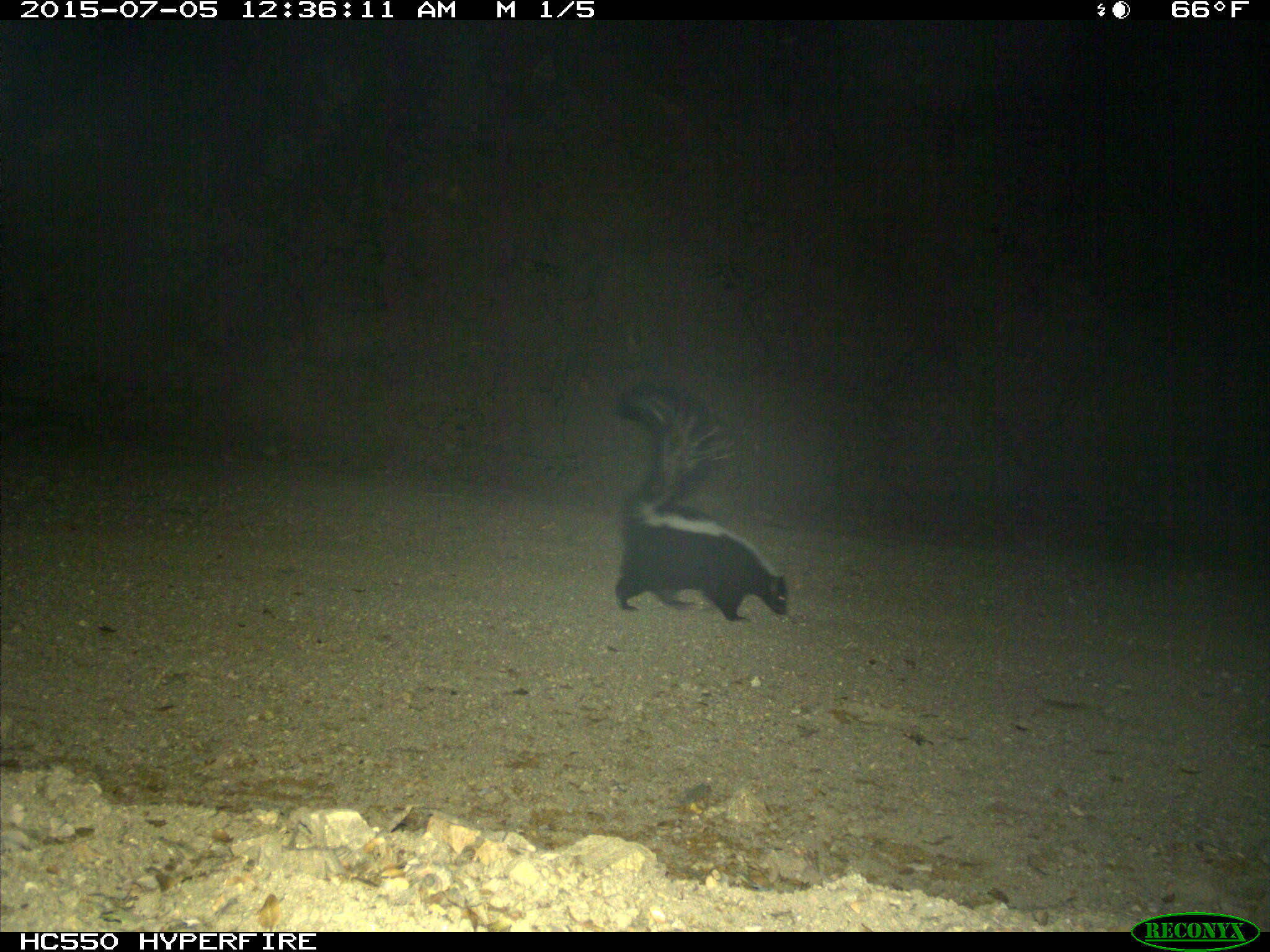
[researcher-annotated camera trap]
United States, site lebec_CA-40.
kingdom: Animalia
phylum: Chordata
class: Mammalia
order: Carnivora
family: Mephitidae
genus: Mephitis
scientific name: Mephitis mephitis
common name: striped skunk